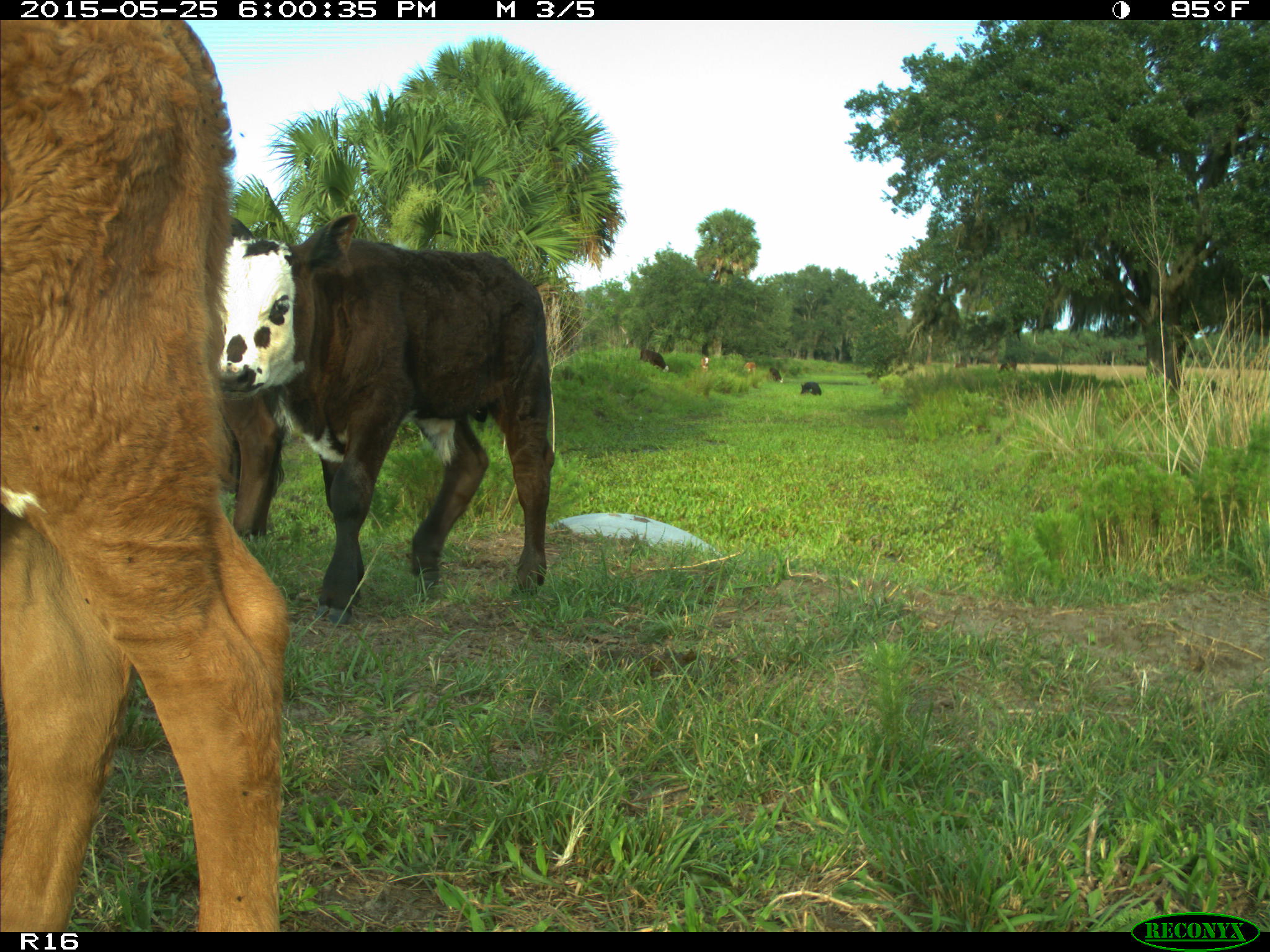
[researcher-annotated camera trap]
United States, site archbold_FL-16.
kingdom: Animalia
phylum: Chordata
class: Mammalia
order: Artiodactyla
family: Bovidae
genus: Bos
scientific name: Bos taurus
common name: domestic cow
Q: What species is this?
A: Bos taurus (domestic cow).